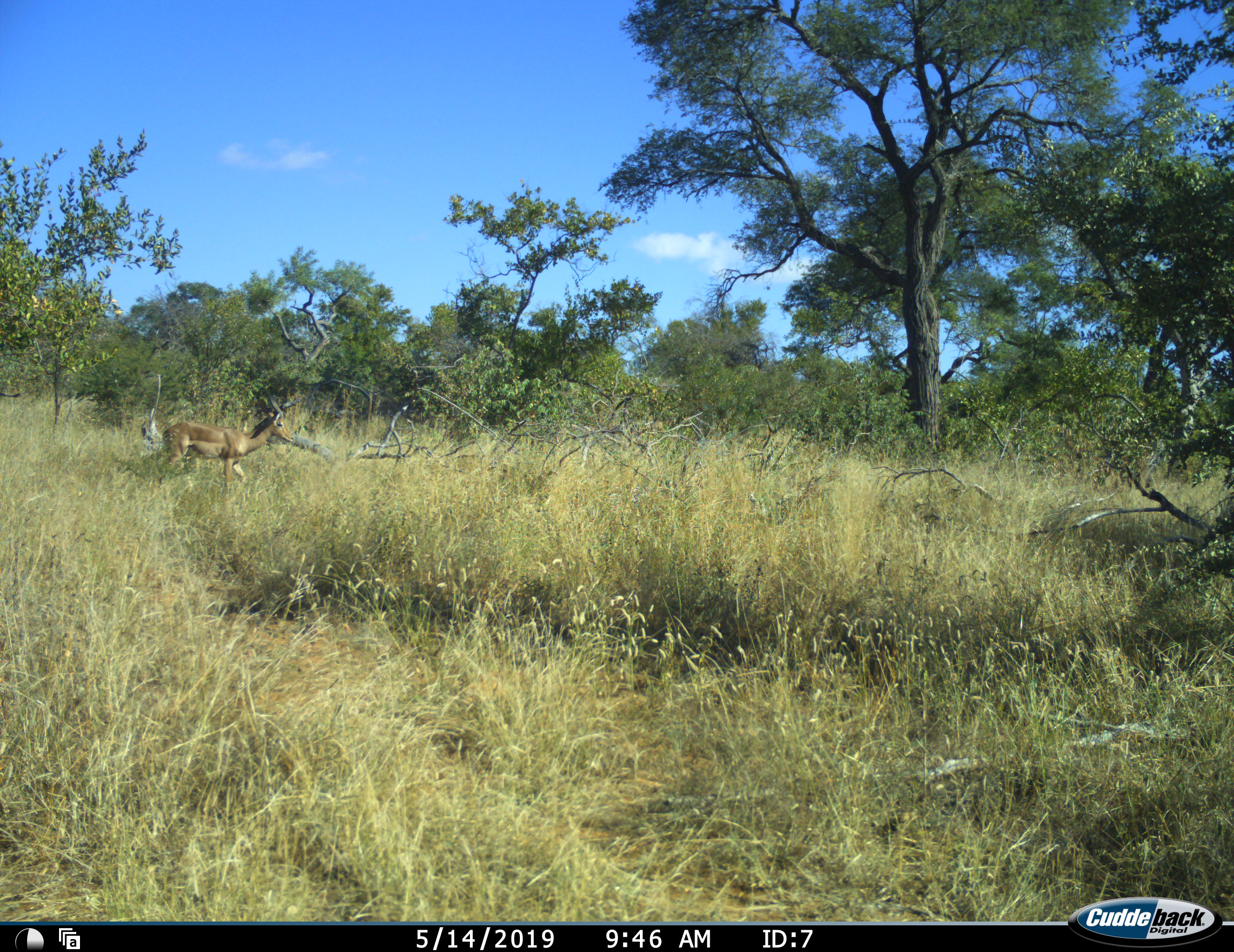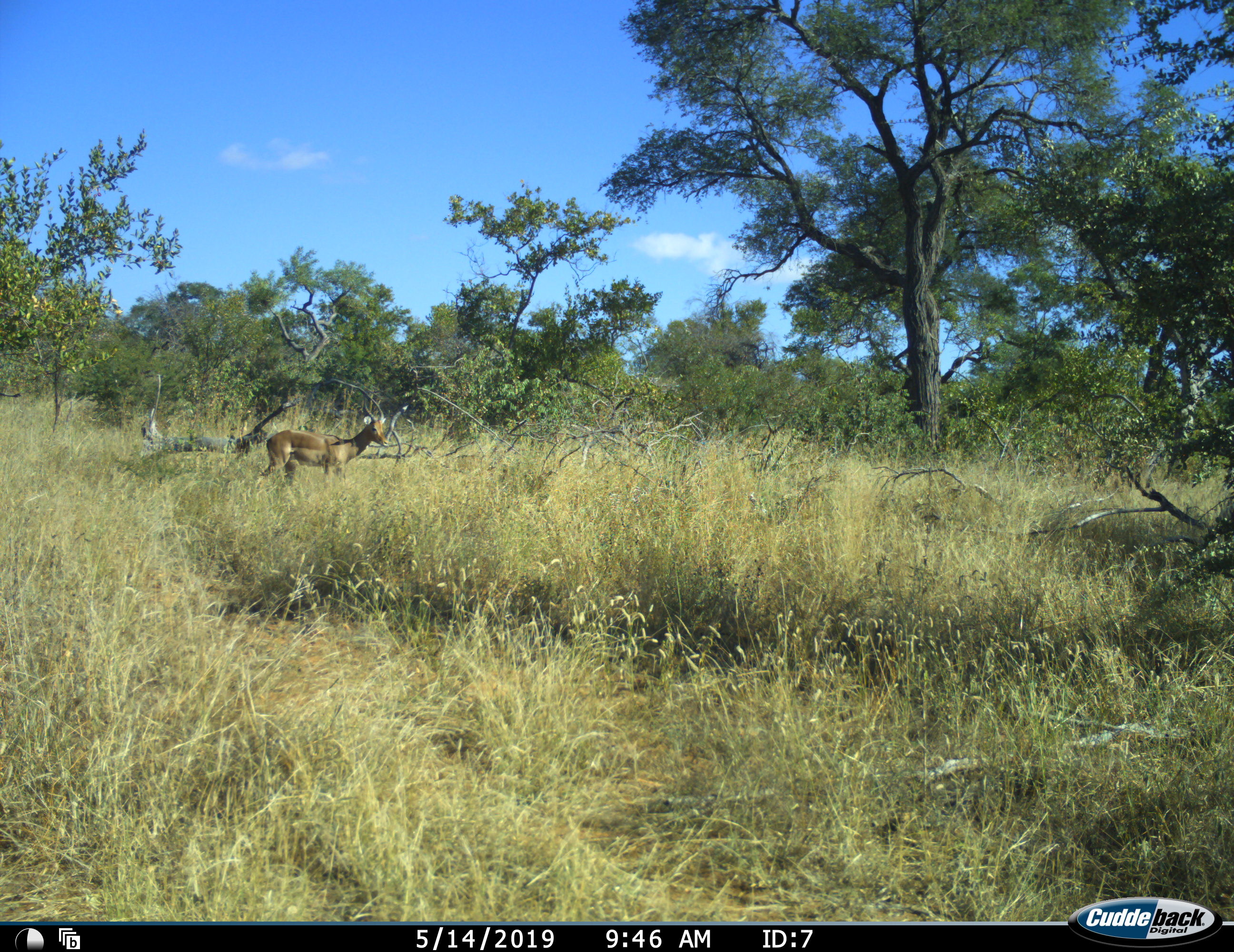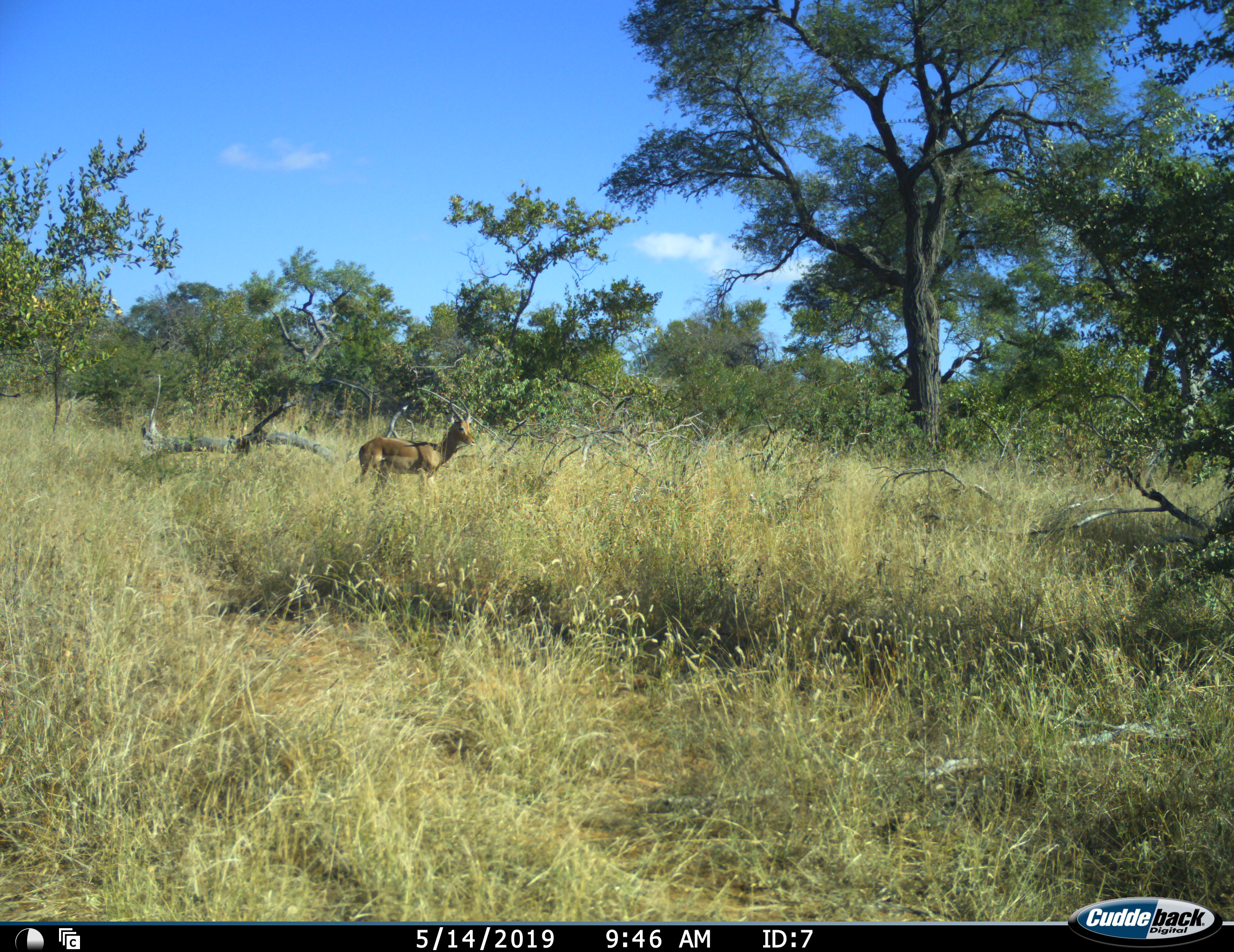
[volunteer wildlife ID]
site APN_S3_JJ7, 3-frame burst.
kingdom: Animalia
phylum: Chordata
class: Mammalia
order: Artiodactyla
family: Bovidae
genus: Aepyceros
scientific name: Aepyceros melampus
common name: impala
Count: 1.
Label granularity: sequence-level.